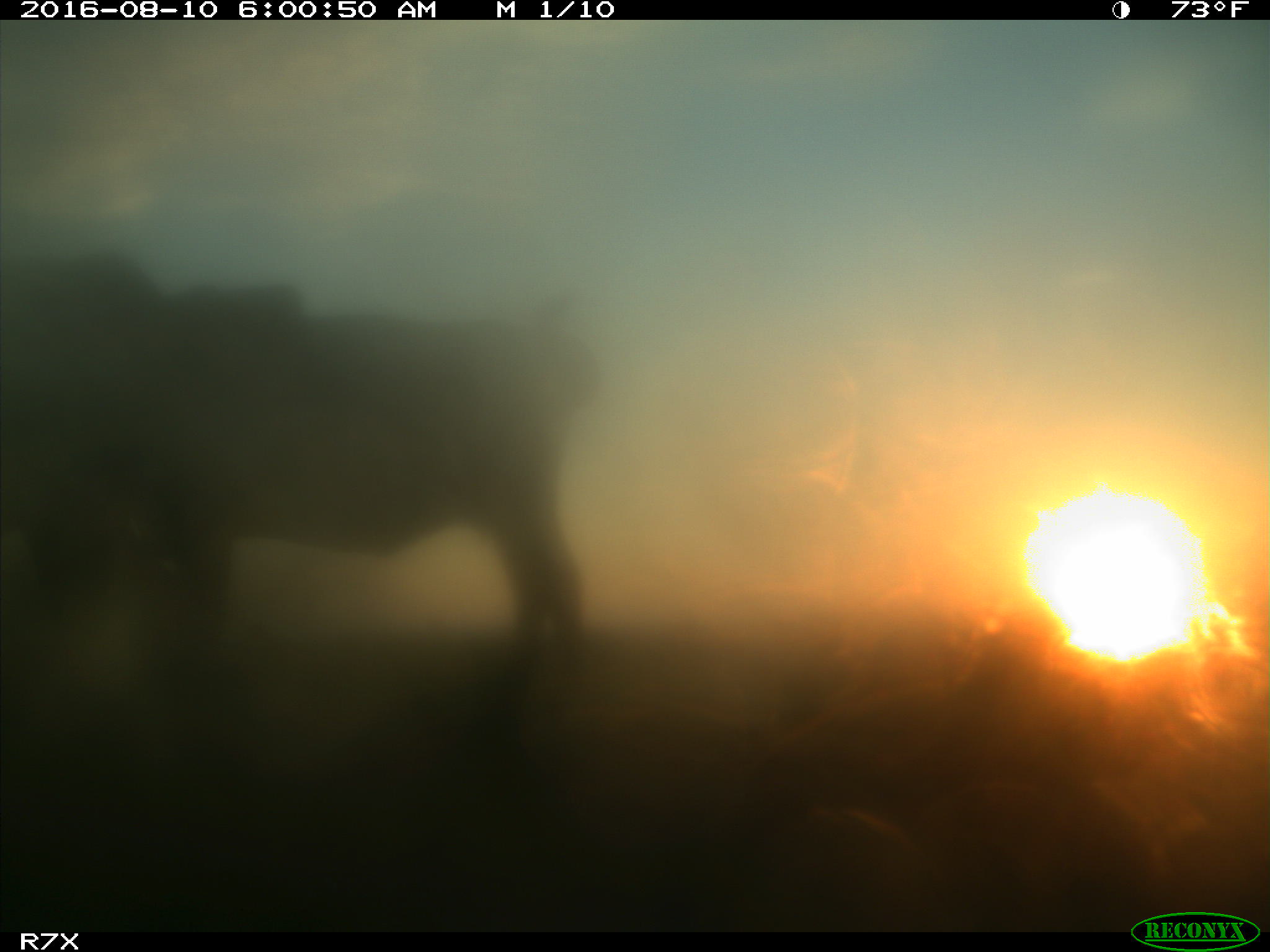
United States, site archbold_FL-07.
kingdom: Animalia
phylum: Chordata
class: Mammalia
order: Artiodactyla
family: Bovidae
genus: Bos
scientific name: Bos taurus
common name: domestic cow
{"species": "Bos taurus (domestic cow)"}